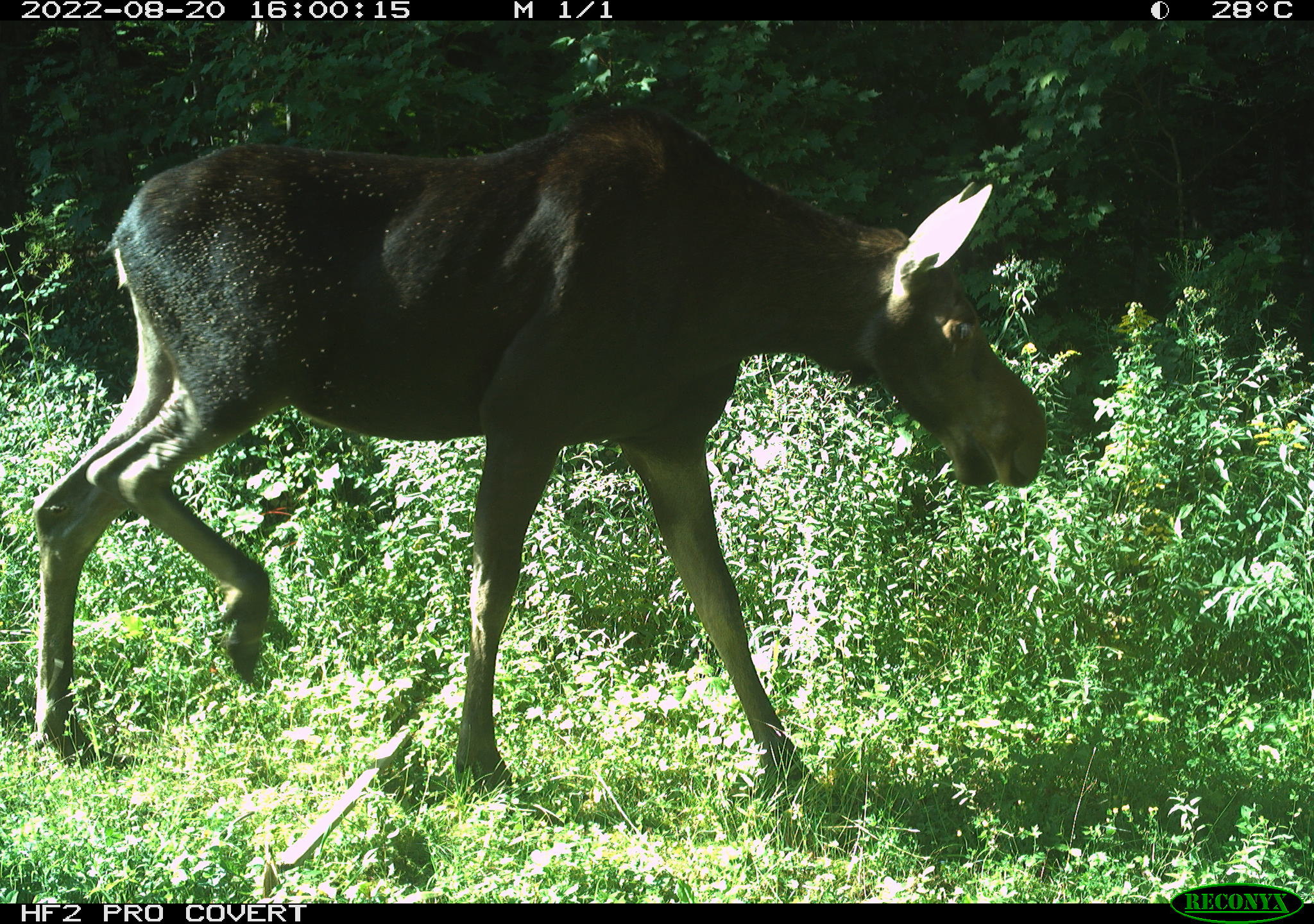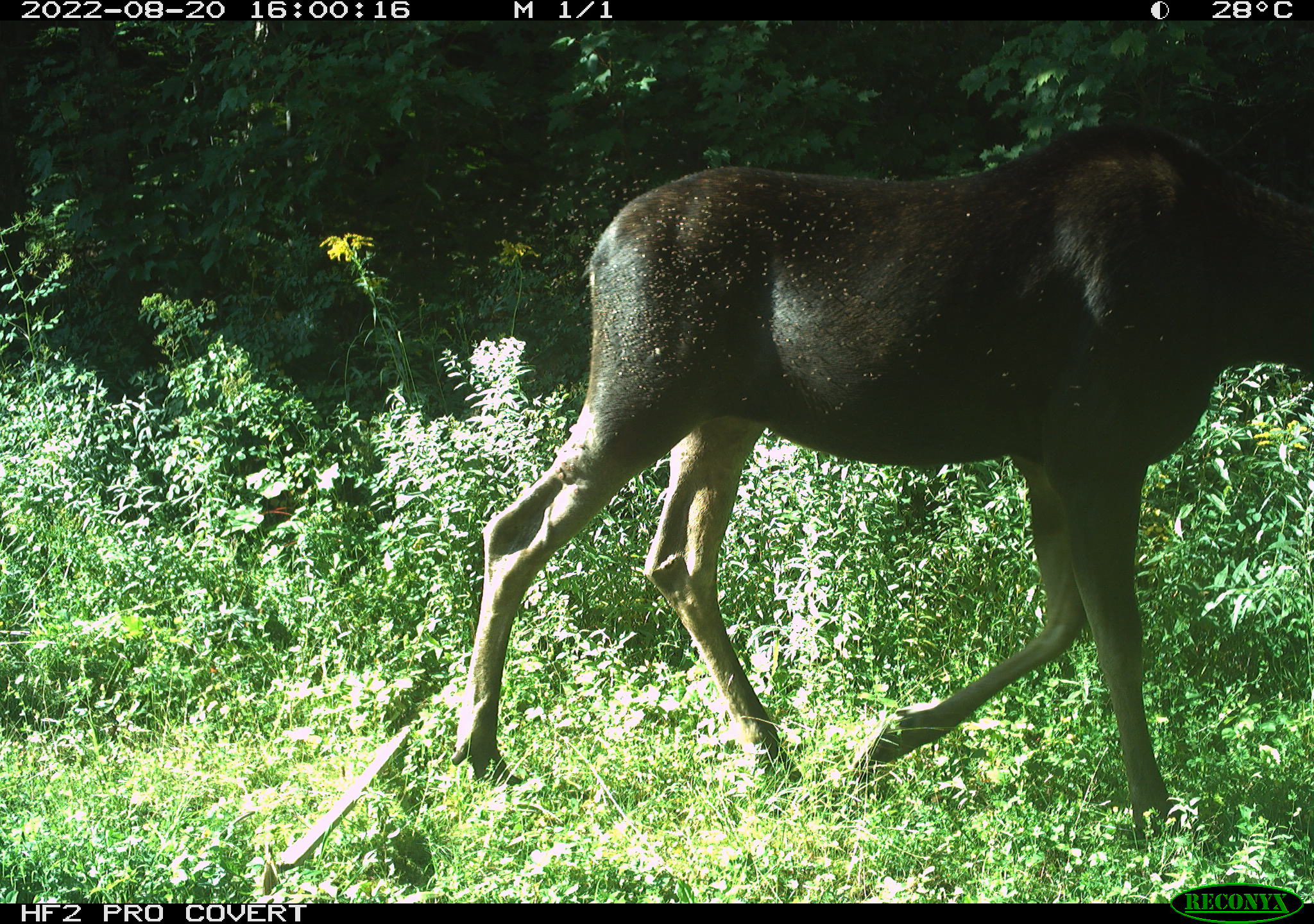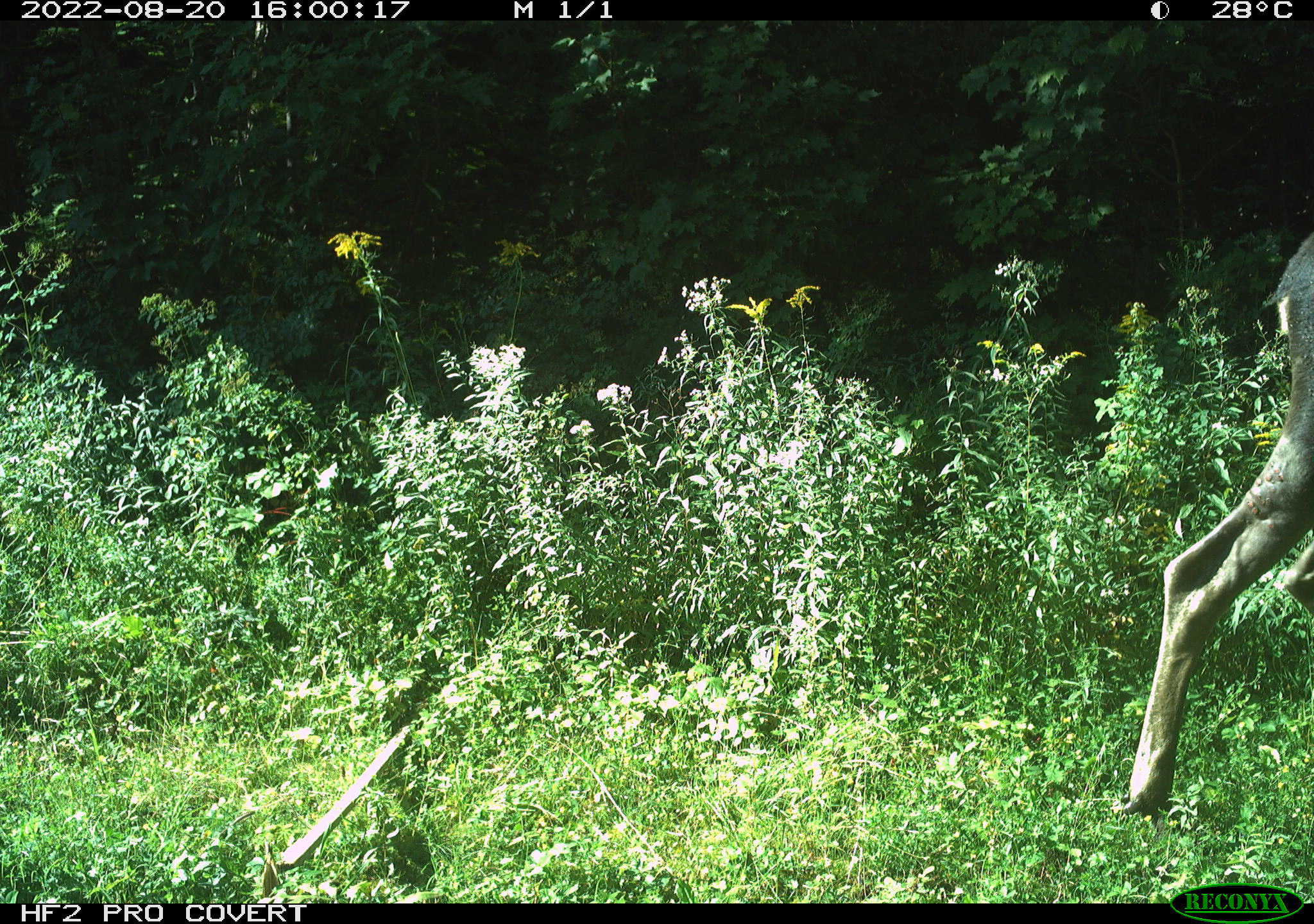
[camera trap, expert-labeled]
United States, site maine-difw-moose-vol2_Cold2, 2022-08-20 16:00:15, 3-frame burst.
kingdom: Animalia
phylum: Chordata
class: Mammalia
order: Artiodactyla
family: Cervidae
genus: Alces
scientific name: Alces alces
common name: moose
Moose (Alces alces).